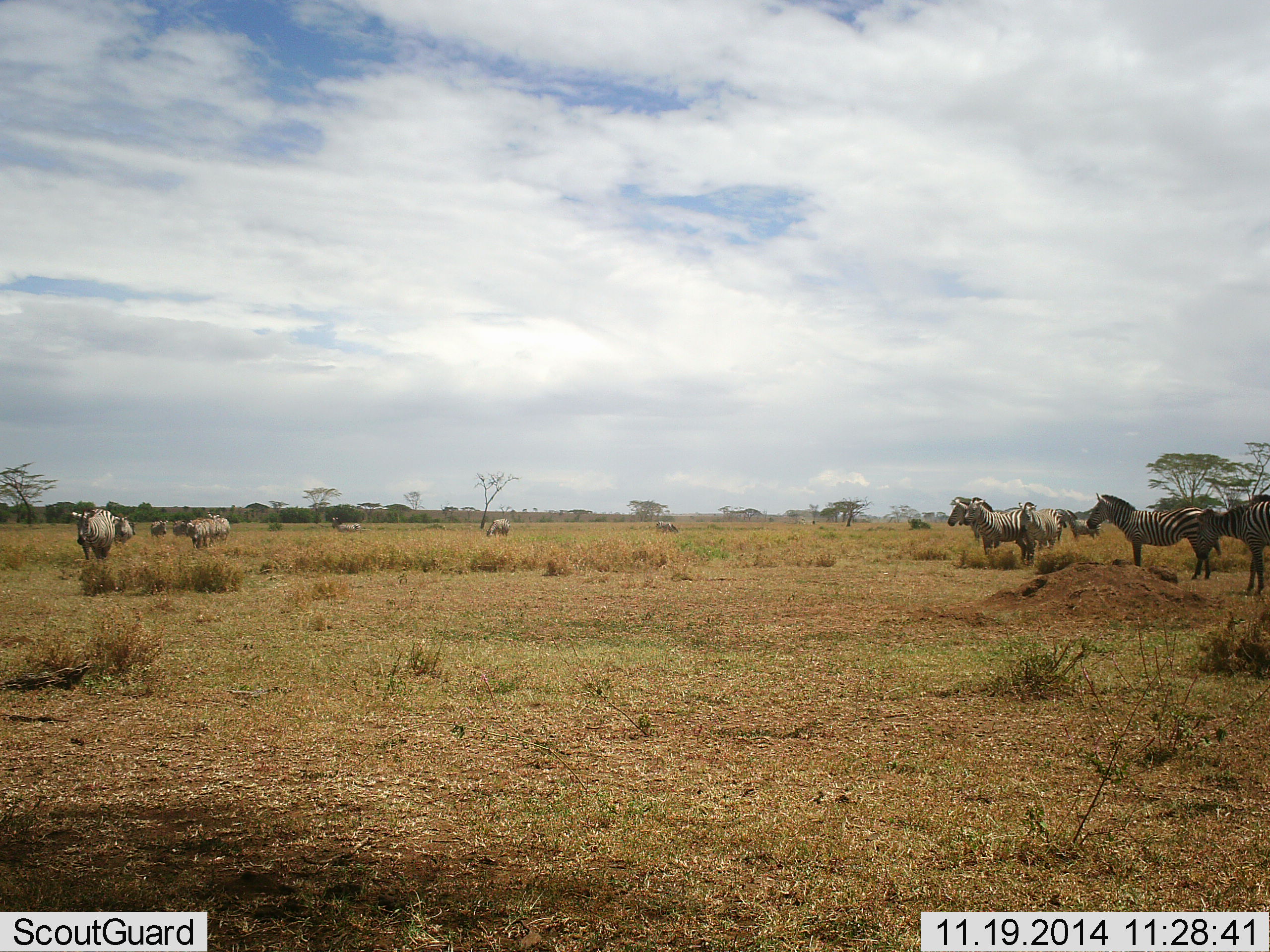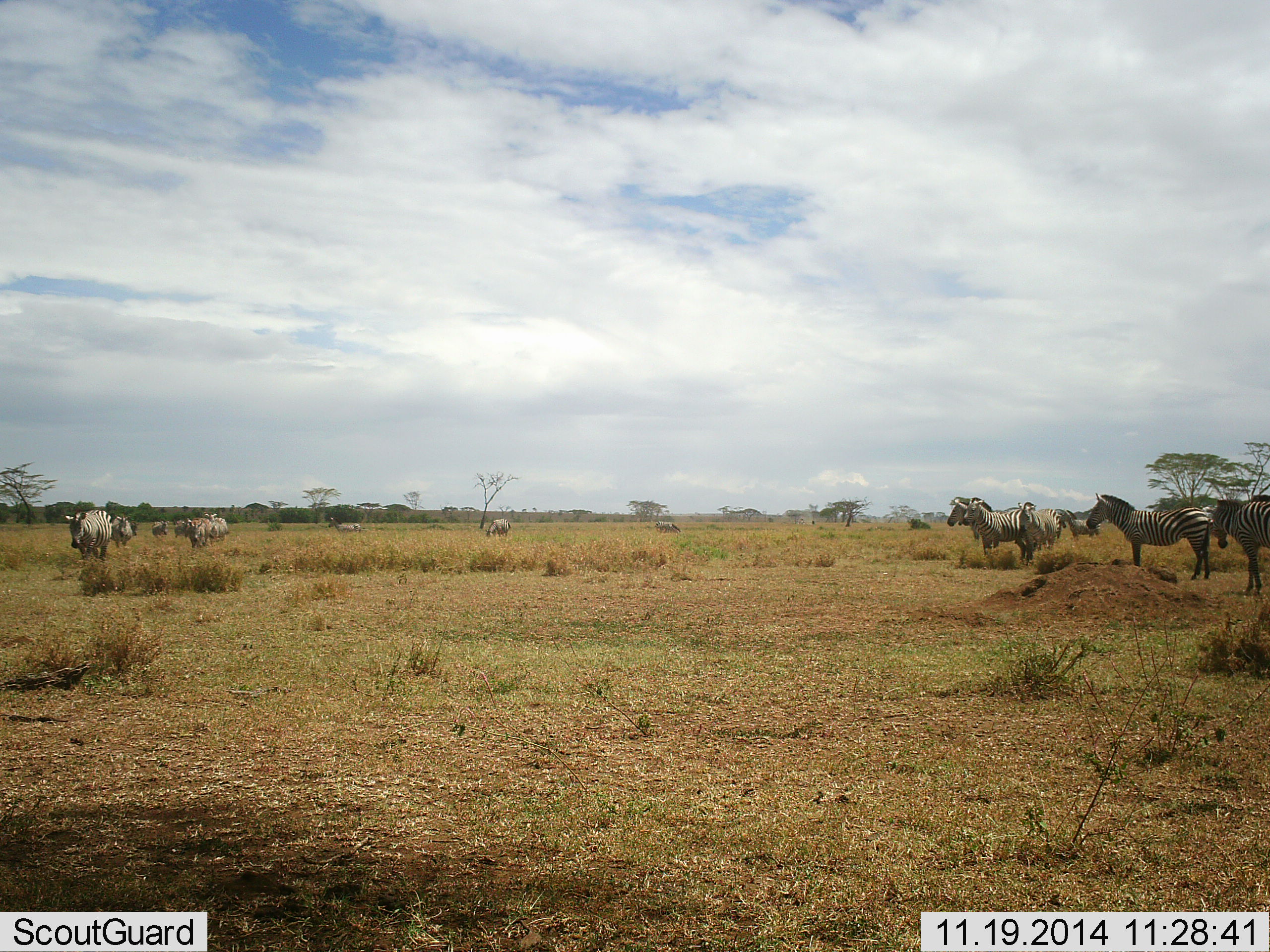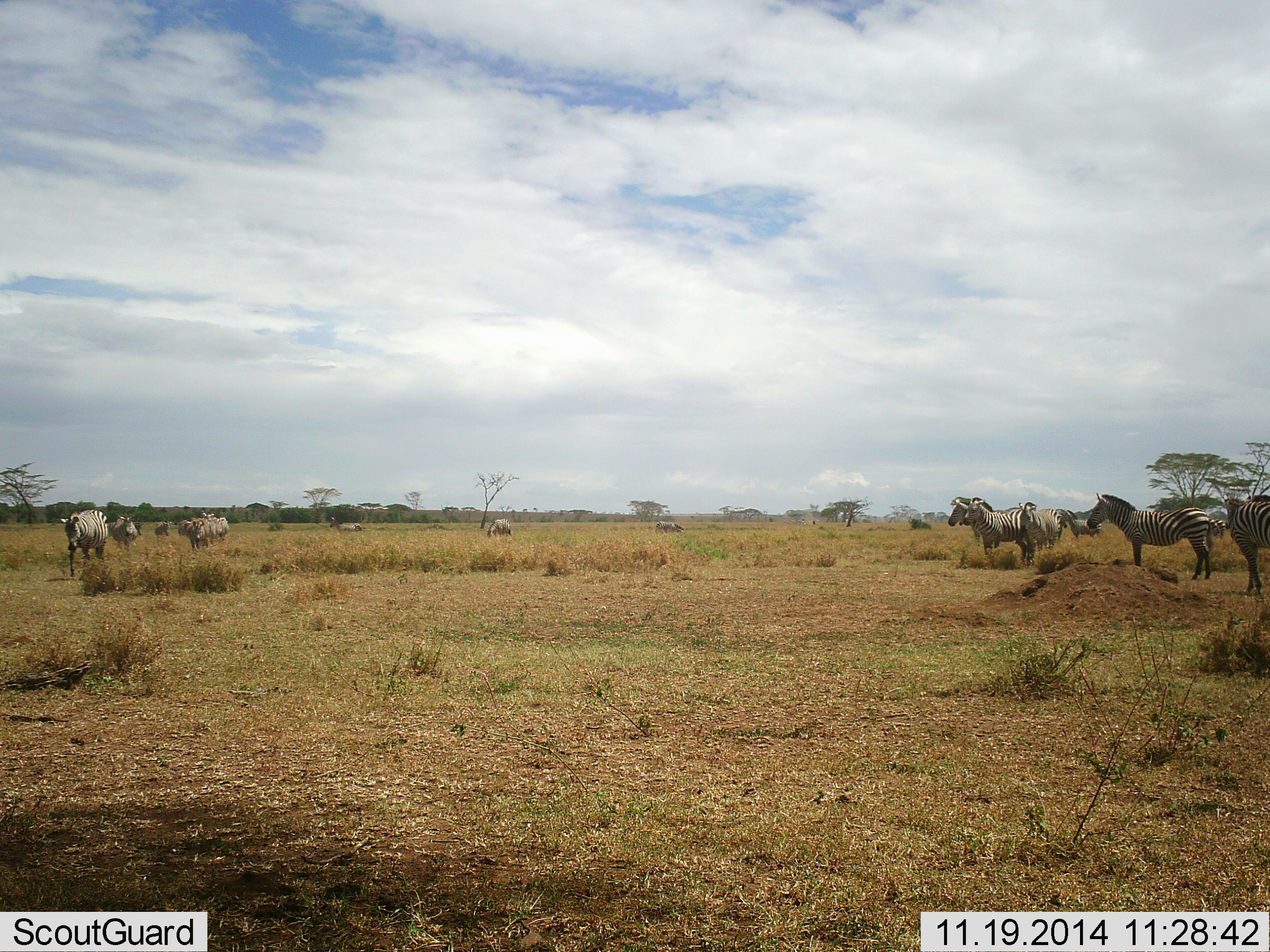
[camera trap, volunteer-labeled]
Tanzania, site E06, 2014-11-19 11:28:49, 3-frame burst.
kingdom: Animalia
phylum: Chordata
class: Mammalia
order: Perissodactyla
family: Equidae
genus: Equus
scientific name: Equus quagga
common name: plains zebra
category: zebra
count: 11-50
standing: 90%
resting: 0%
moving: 30%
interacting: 0%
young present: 0%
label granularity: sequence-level